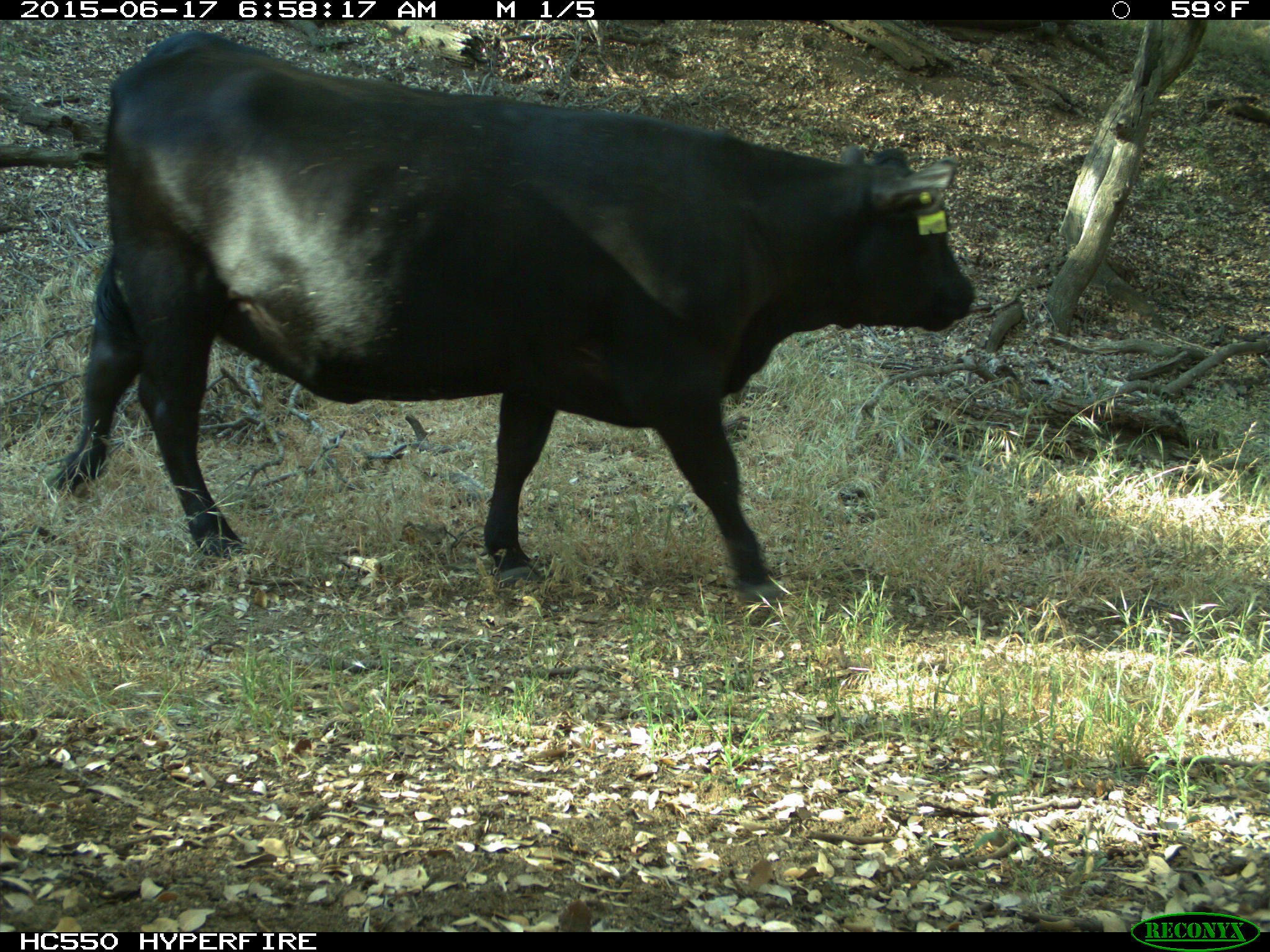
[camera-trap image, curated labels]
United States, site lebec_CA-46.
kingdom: Animalia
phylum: Chordata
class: Mammalia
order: Artiodactyla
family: Bovidae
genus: Bos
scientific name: Bos taurus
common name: domestic cow